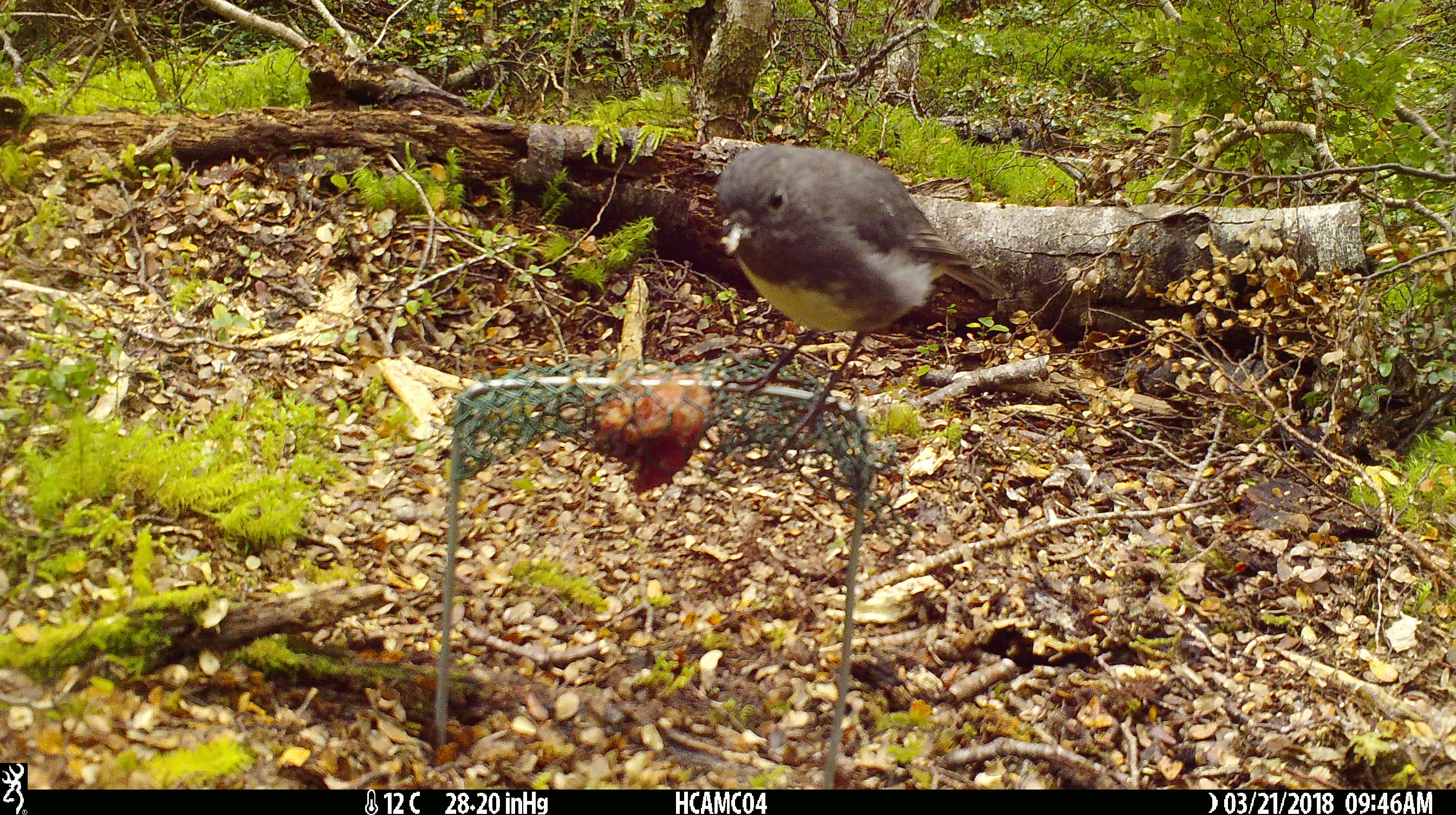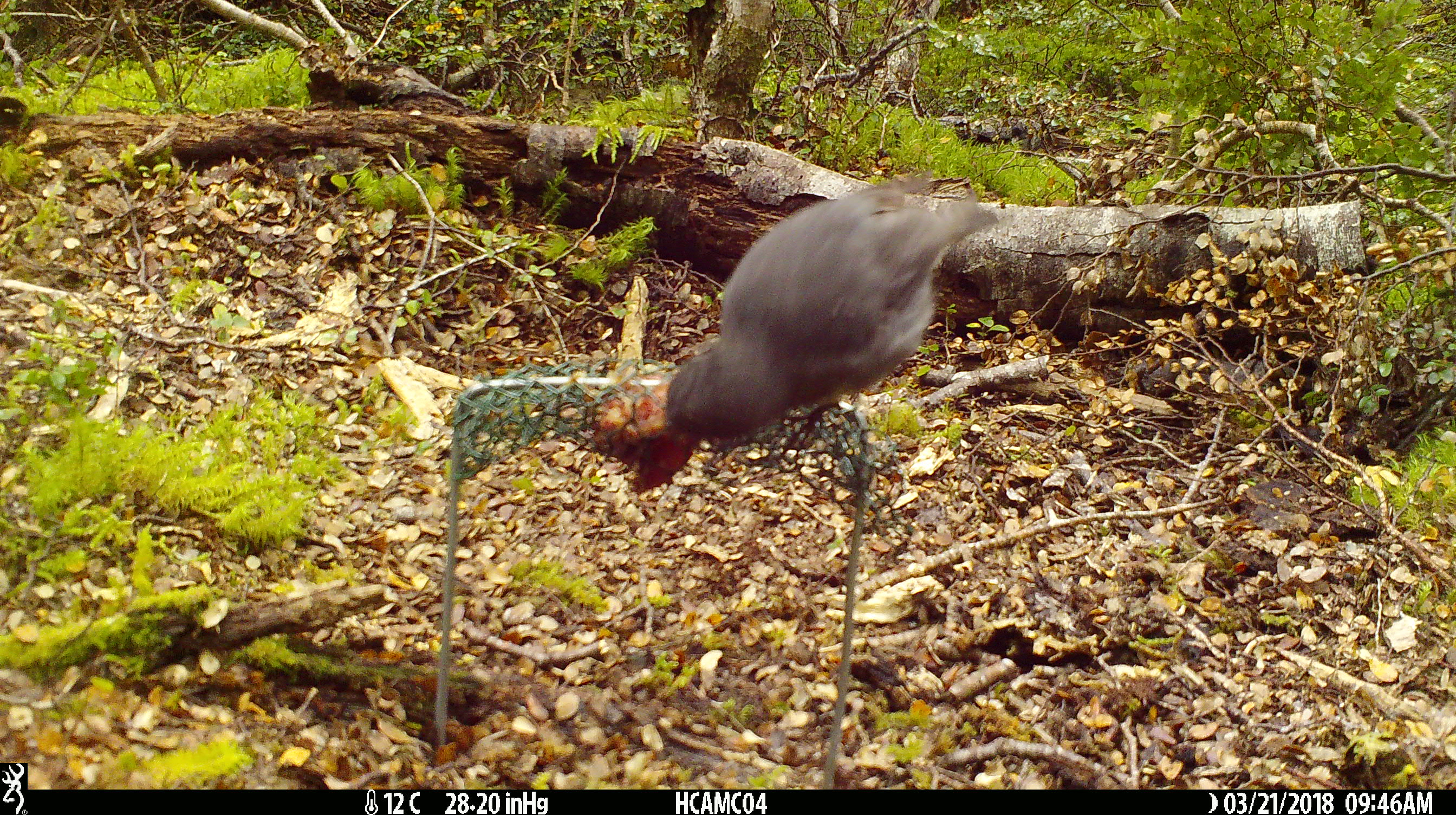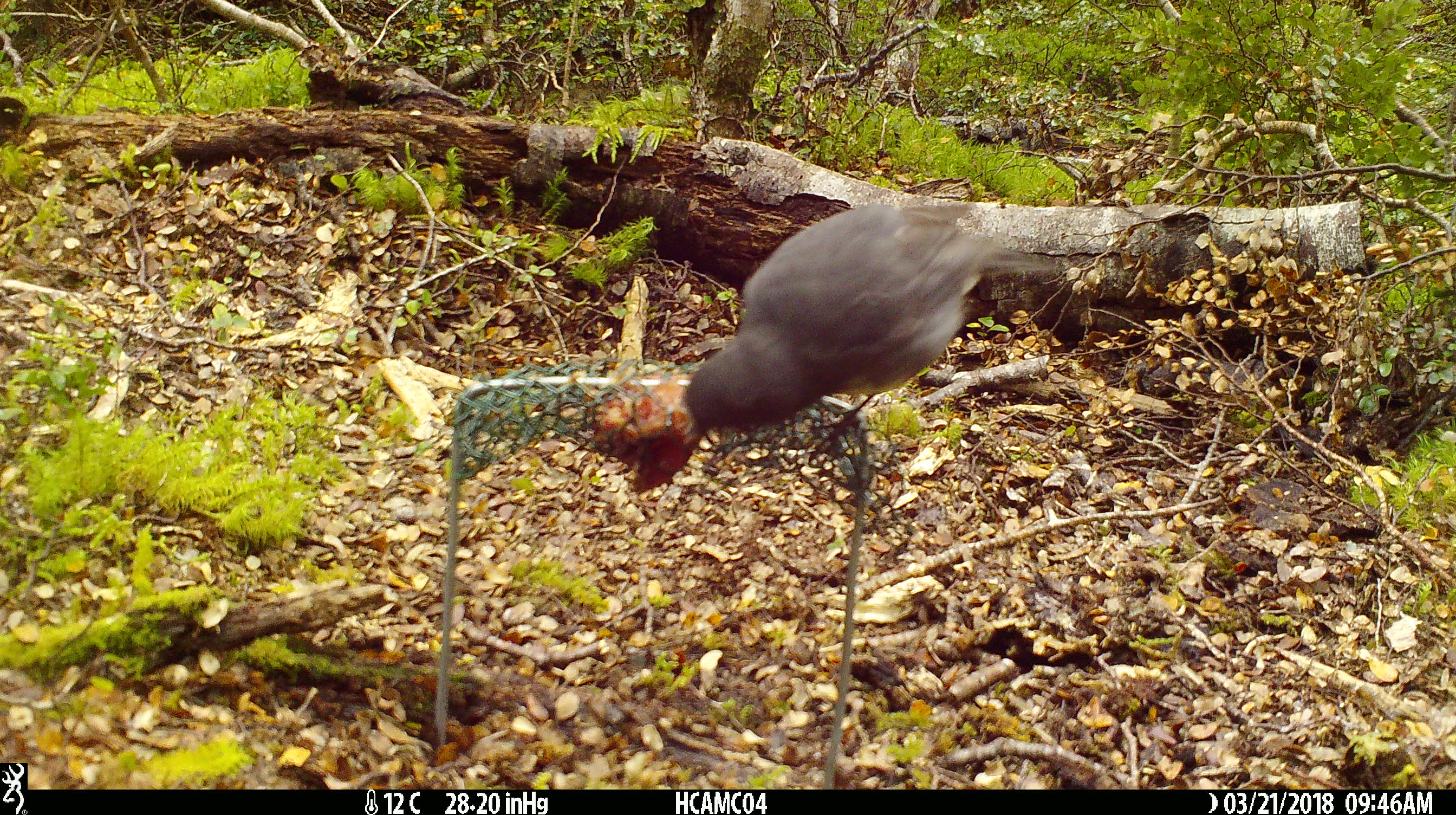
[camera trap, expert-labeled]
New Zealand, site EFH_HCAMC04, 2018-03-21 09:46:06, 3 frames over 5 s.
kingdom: Animalia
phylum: Chordata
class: Aves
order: Passeriformes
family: Petroicidae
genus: Petroica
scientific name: Petroica australis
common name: new zealand robin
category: robin